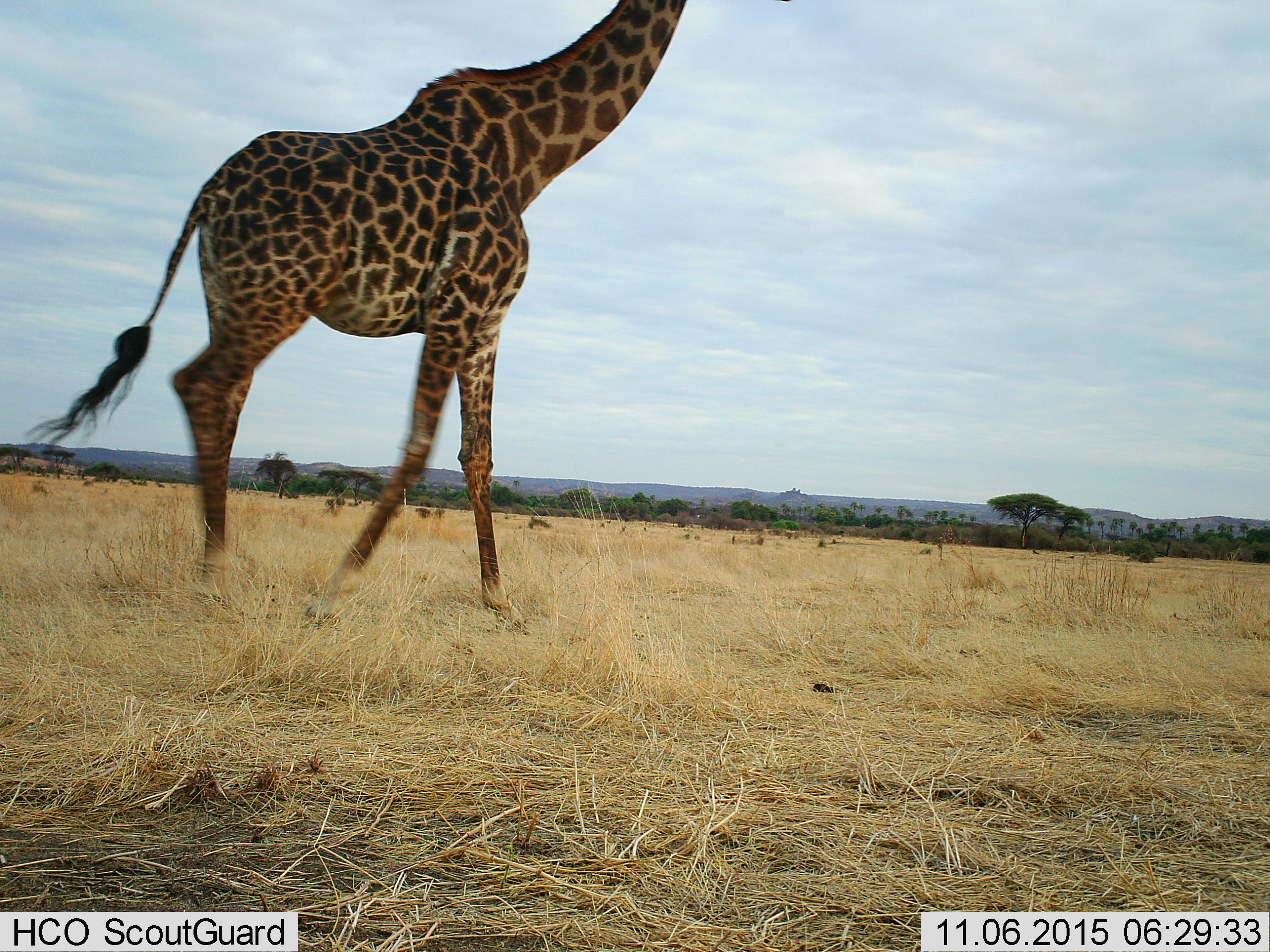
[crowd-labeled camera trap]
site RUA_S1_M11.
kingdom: Animalia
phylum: Chordata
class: Mammalia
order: Artiodactyla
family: Giraffidae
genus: Giraffa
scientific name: Giraffa camelopardalis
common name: giraffe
Giraffe (Giraffa camelopardalis), count 1. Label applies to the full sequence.